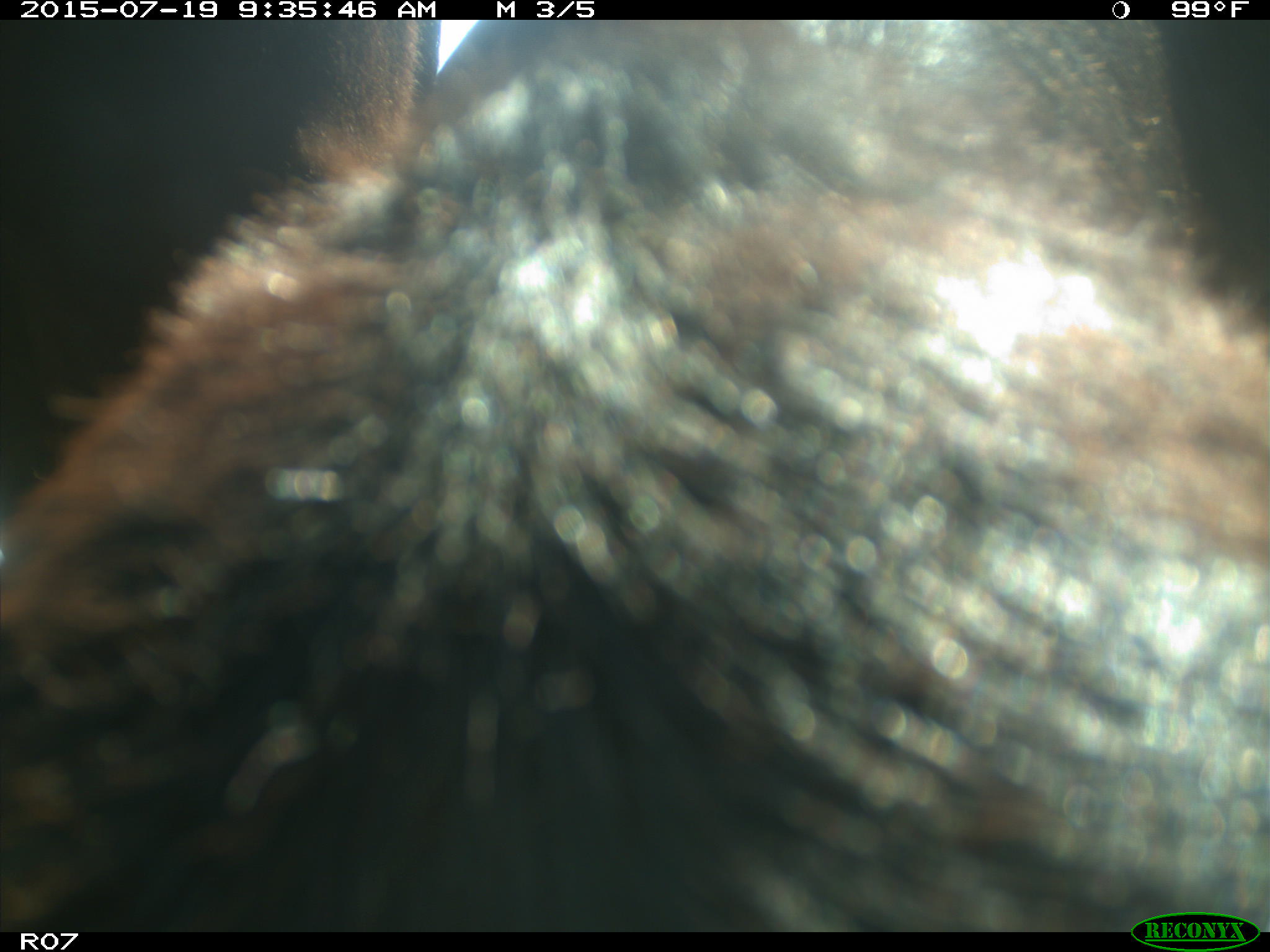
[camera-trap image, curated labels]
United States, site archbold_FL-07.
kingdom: Animalia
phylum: Chordata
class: Mammalia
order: Artiodactyla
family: Bovidae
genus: Bos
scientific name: Bos taurus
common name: domestic cow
Bos taurus (domestic cow).